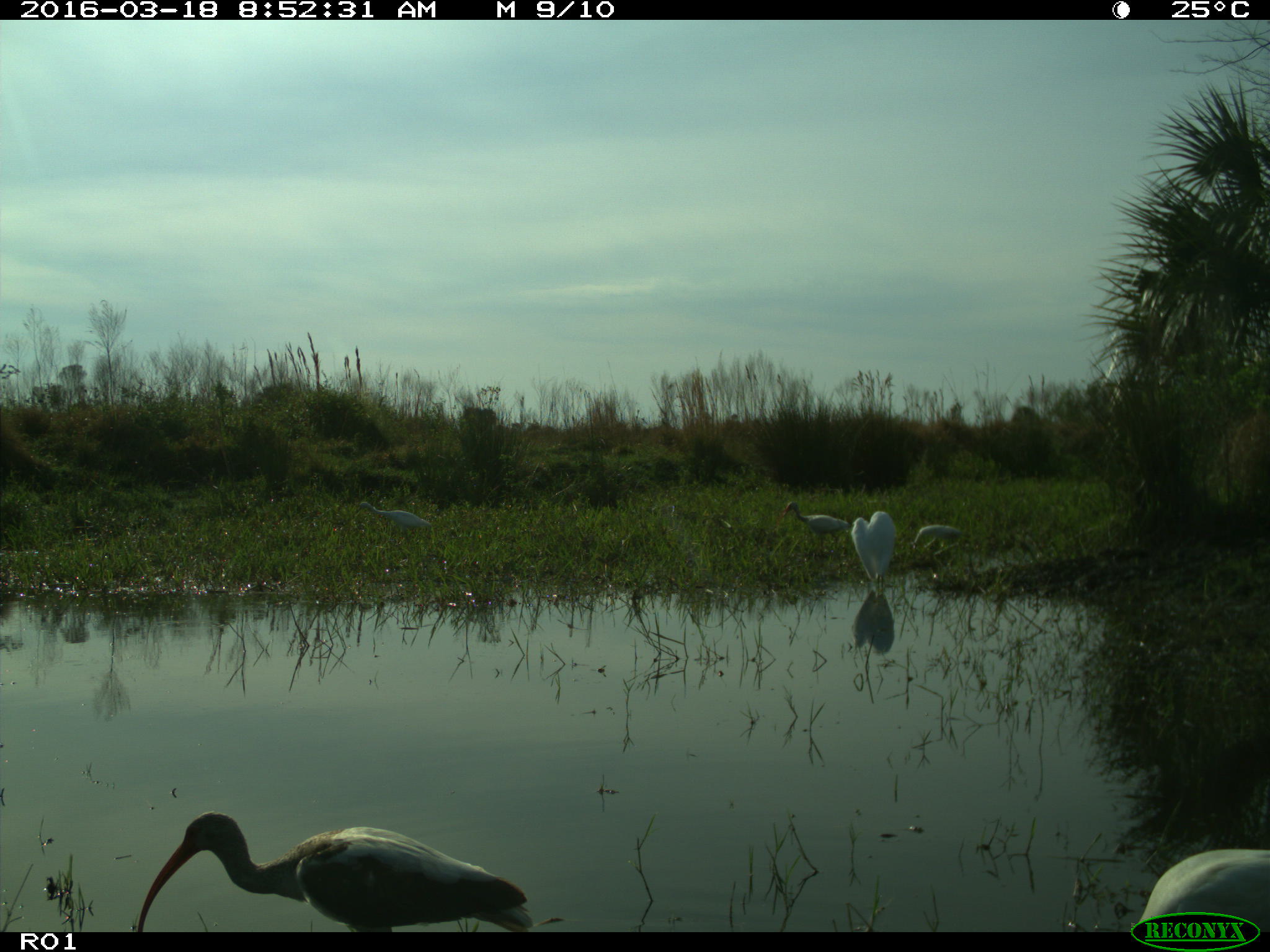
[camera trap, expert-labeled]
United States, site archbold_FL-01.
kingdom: Animalia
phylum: Chordata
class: Aves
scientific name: Aves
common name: birds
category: unidentified bird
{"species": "unidentified bird (birds) (Aves)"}